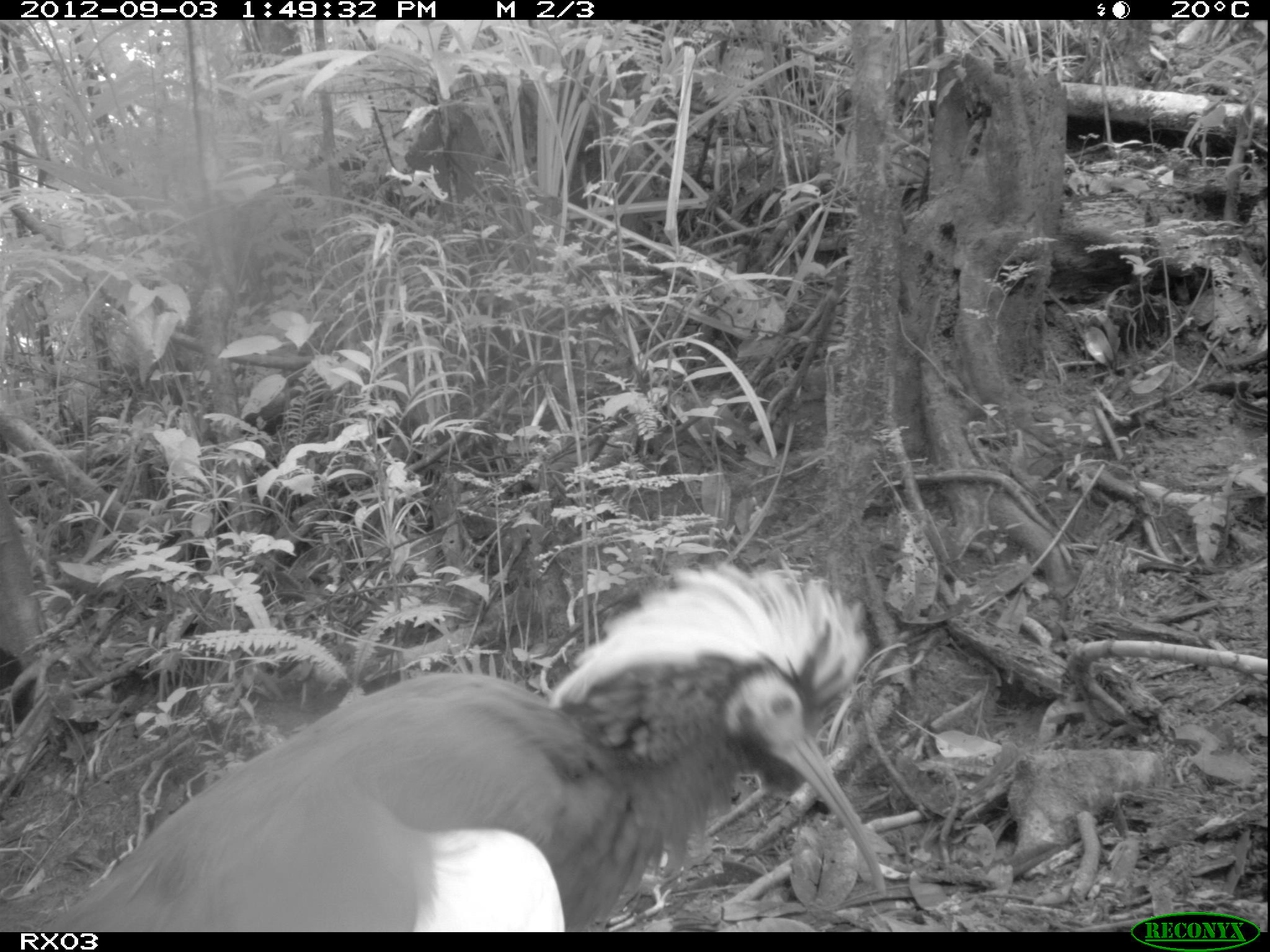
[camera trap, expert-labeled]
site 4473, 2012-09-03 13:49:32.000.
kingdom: Animalia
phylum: Chordata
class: Aves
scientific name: Aves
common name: bird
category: unknown bird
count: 1